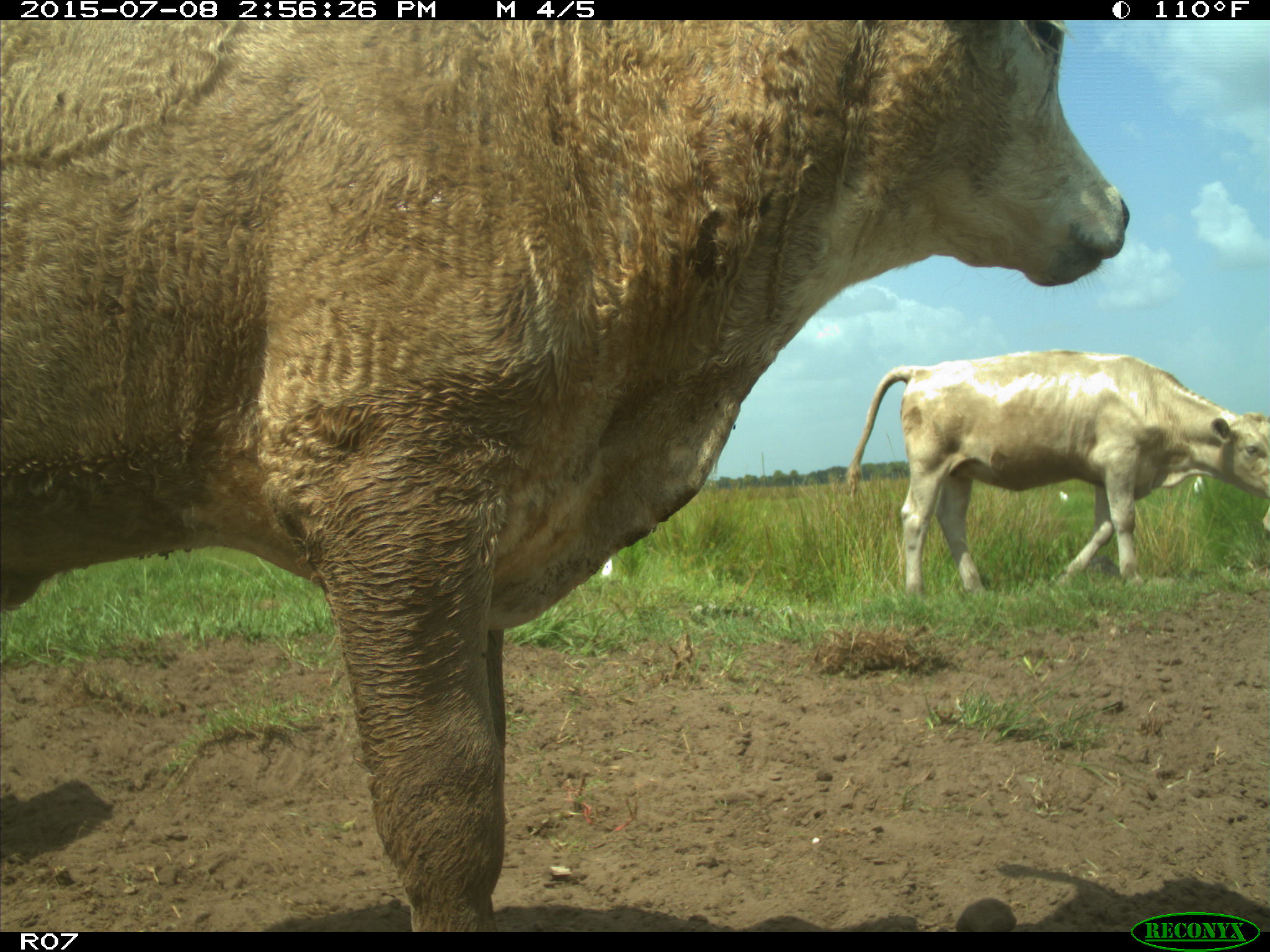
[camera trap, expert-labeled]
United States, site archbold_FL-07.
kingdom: Animalia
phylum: Chordata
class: Mammalia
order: Artiodactyla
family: Bovidae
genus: Bos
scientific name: Bos taurus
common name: domestic cow